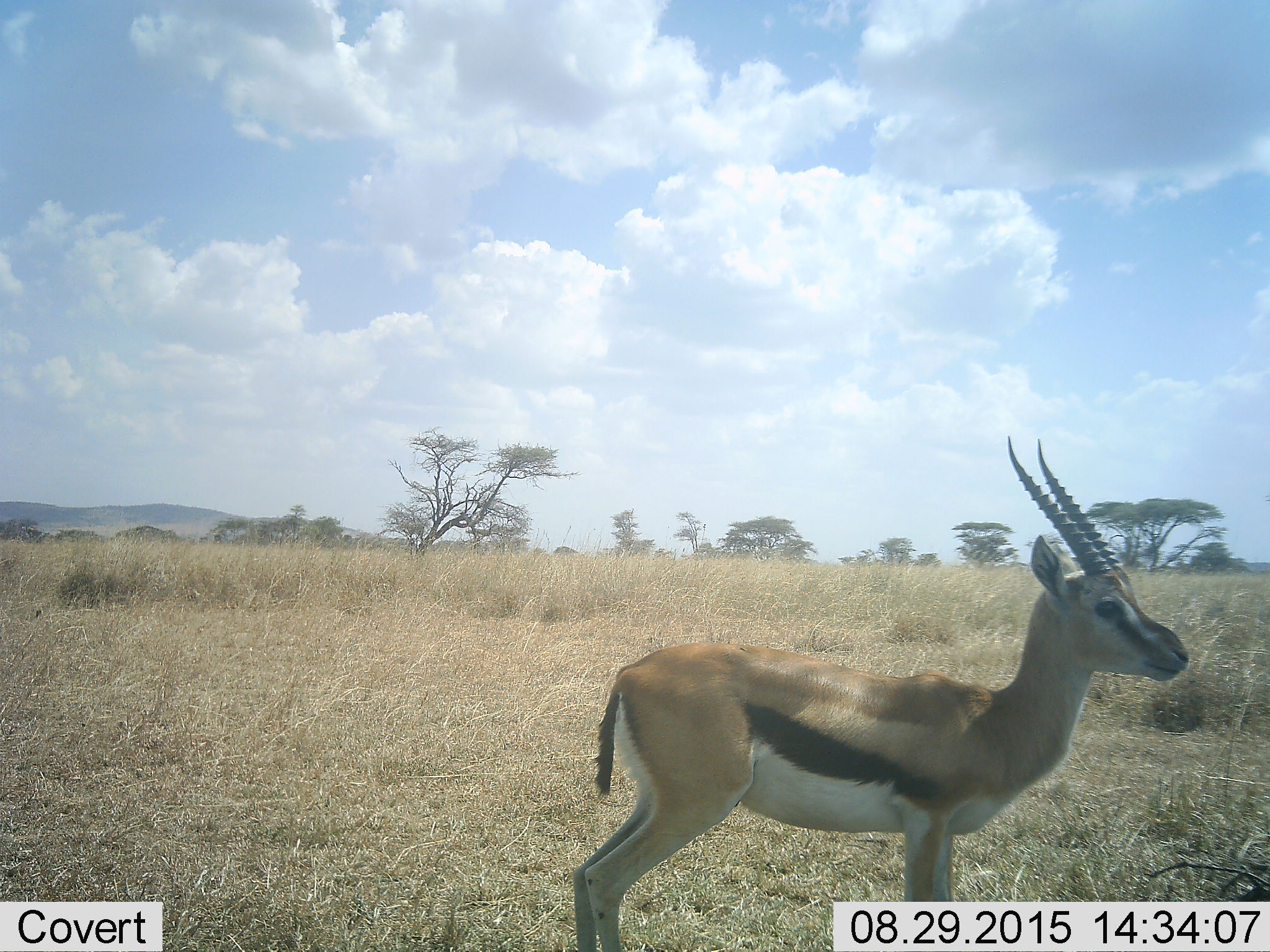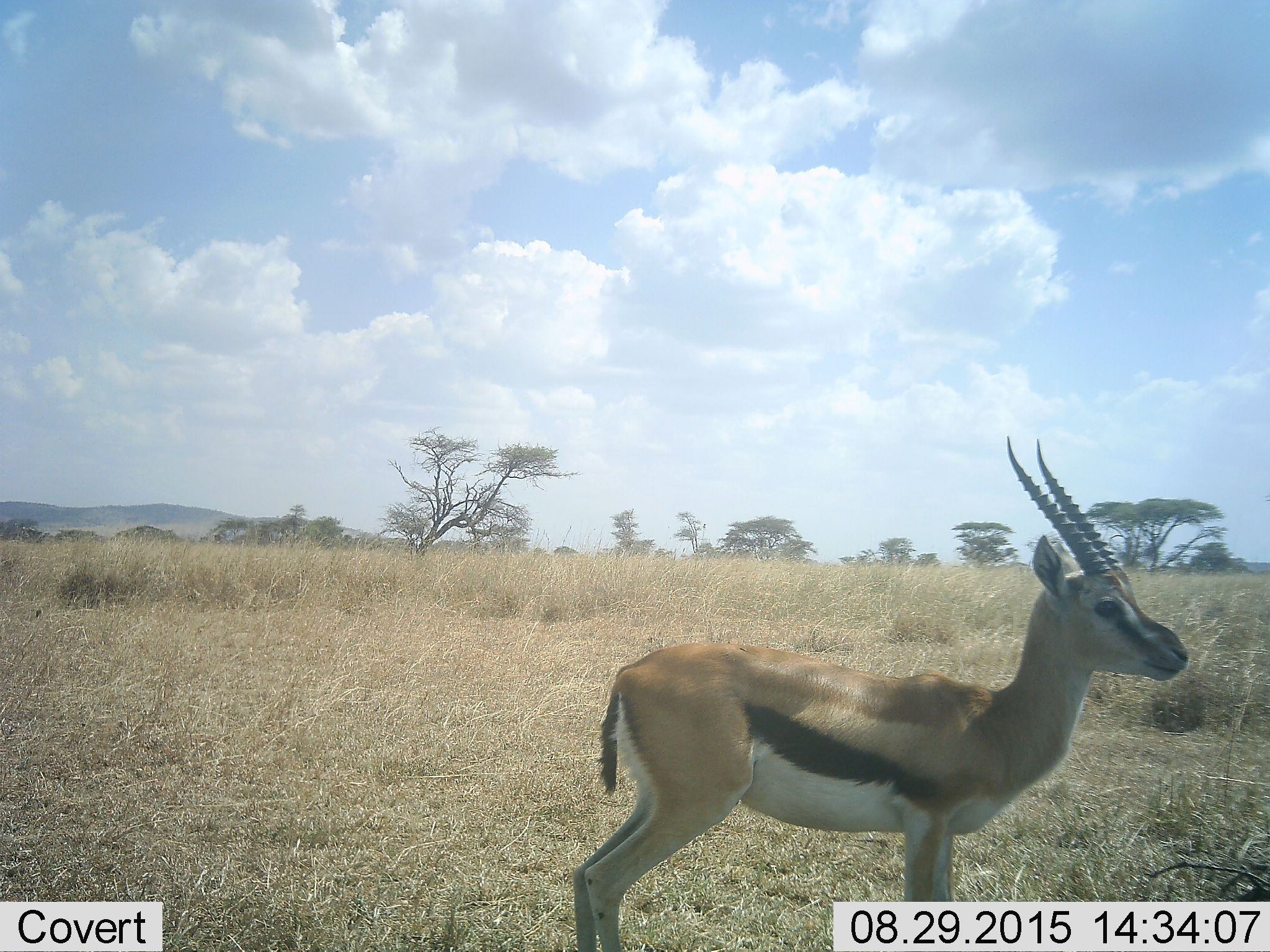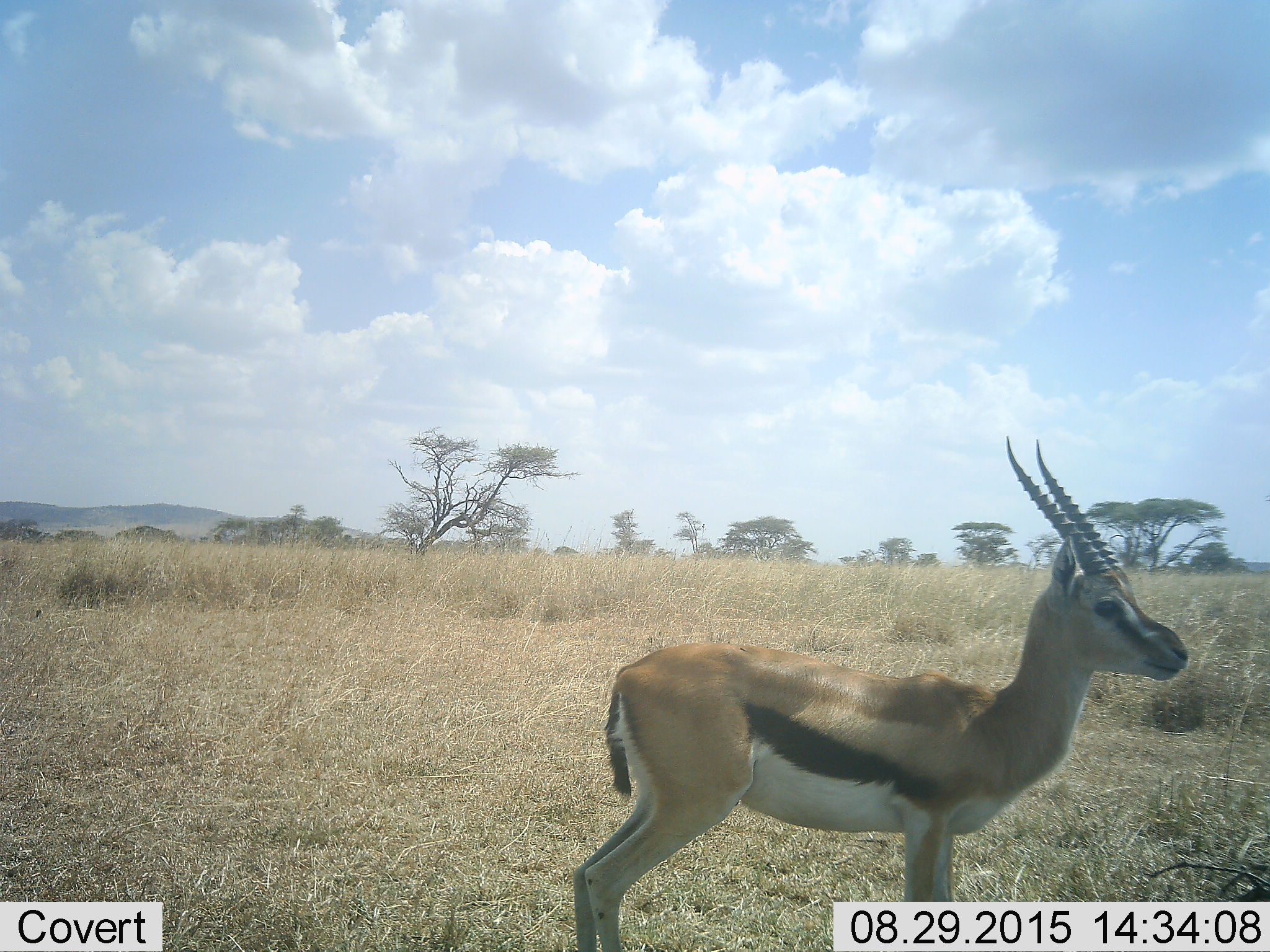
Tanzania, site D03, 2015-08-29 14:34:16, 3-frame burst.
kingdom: Animalia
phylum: Chordata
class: Mammalia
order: Artiodactyla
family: Bovidae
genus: Eudorcas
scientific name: Eudorcas thomsonii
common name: thomson's gazelle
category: gazellethomsons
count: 1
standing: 100%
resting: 0%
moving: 0%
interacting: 0%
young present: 8%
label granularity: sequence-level